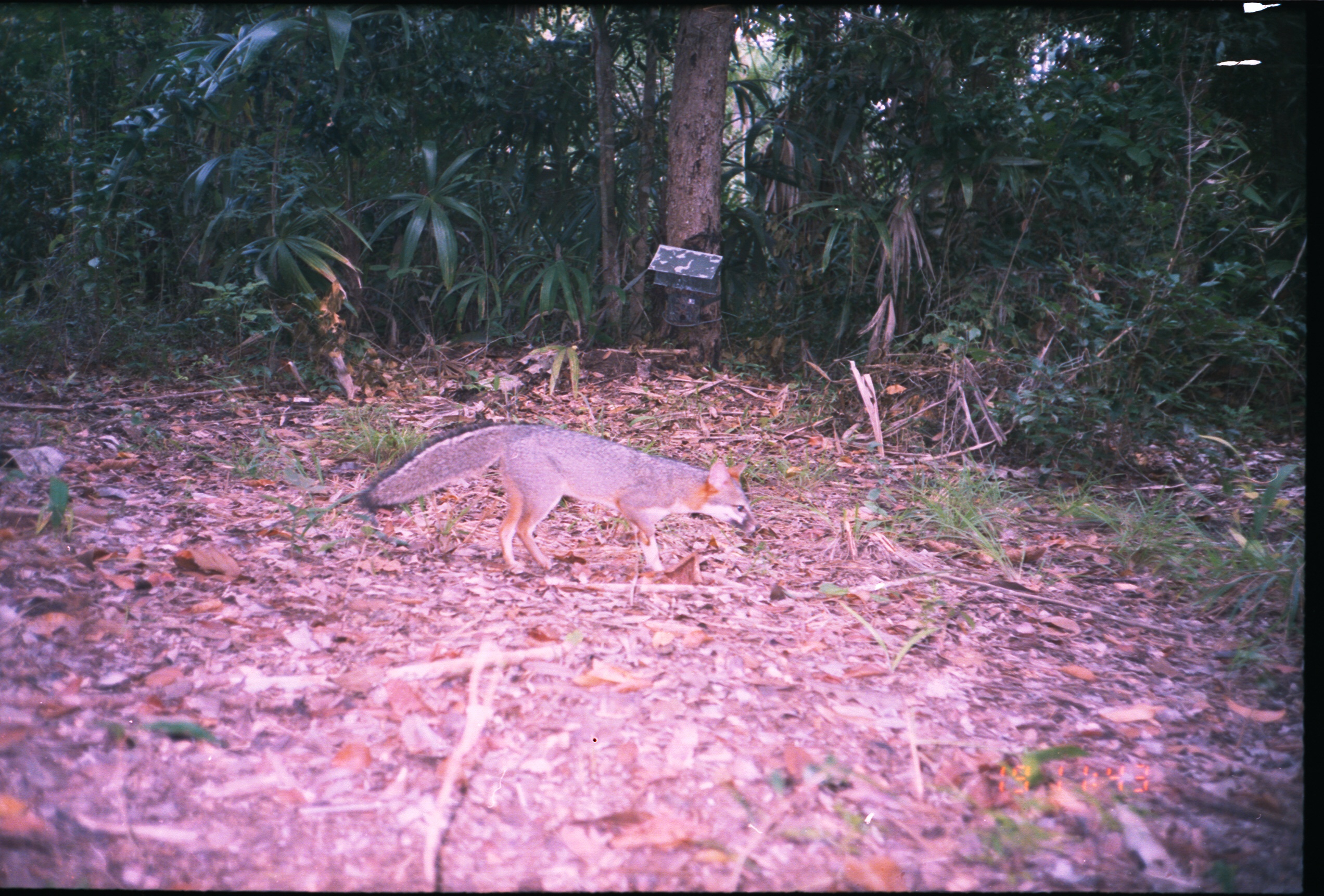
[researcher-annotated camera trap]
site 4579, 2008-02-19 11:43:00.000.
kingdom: Animalia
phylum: Chordata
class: Mammalia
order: Carnivora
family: Canidae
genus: Urocyon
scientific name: Urocyon cinereoargenteus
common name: gray fox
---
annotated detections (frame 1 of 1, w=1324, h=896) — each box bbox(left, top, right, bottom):
urocyon cinereoargenteus: bbox(352, 417, 762, 575)